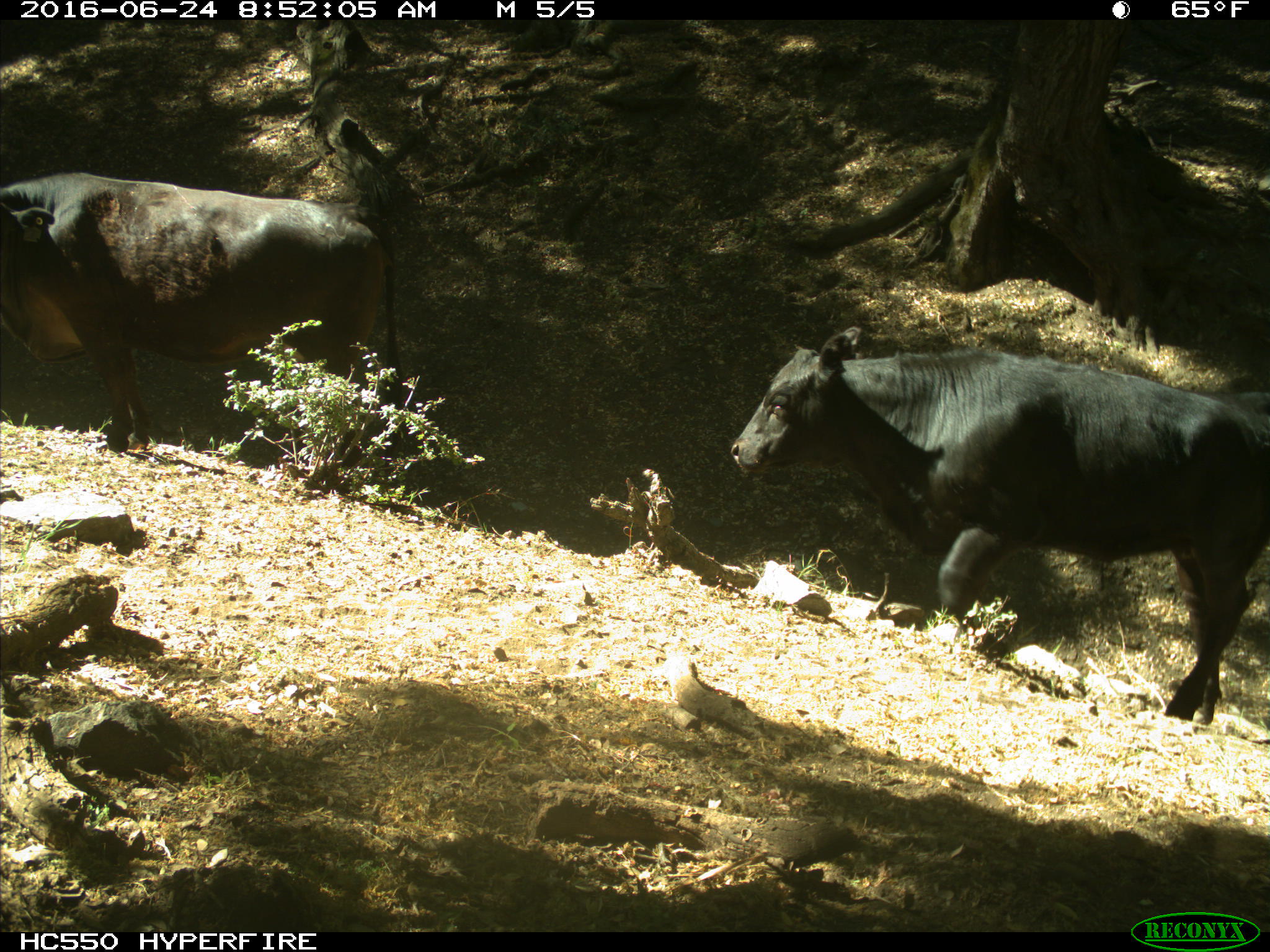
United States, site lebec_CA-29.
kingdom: Animalia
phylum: Chordata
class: Mammalia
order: Artiodactyla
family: Bovidae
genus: Bos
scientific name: Bos taurus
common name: domestic cow